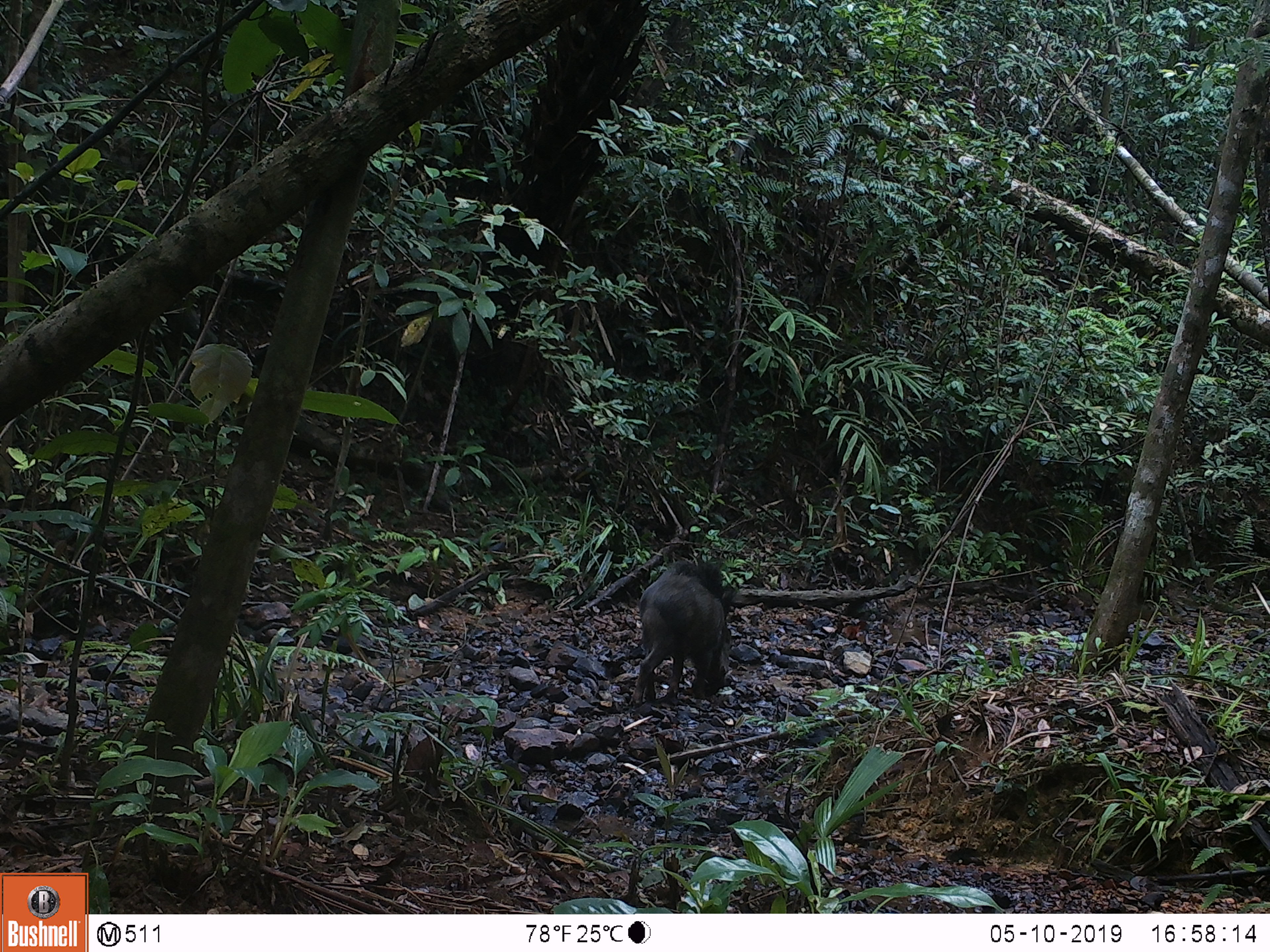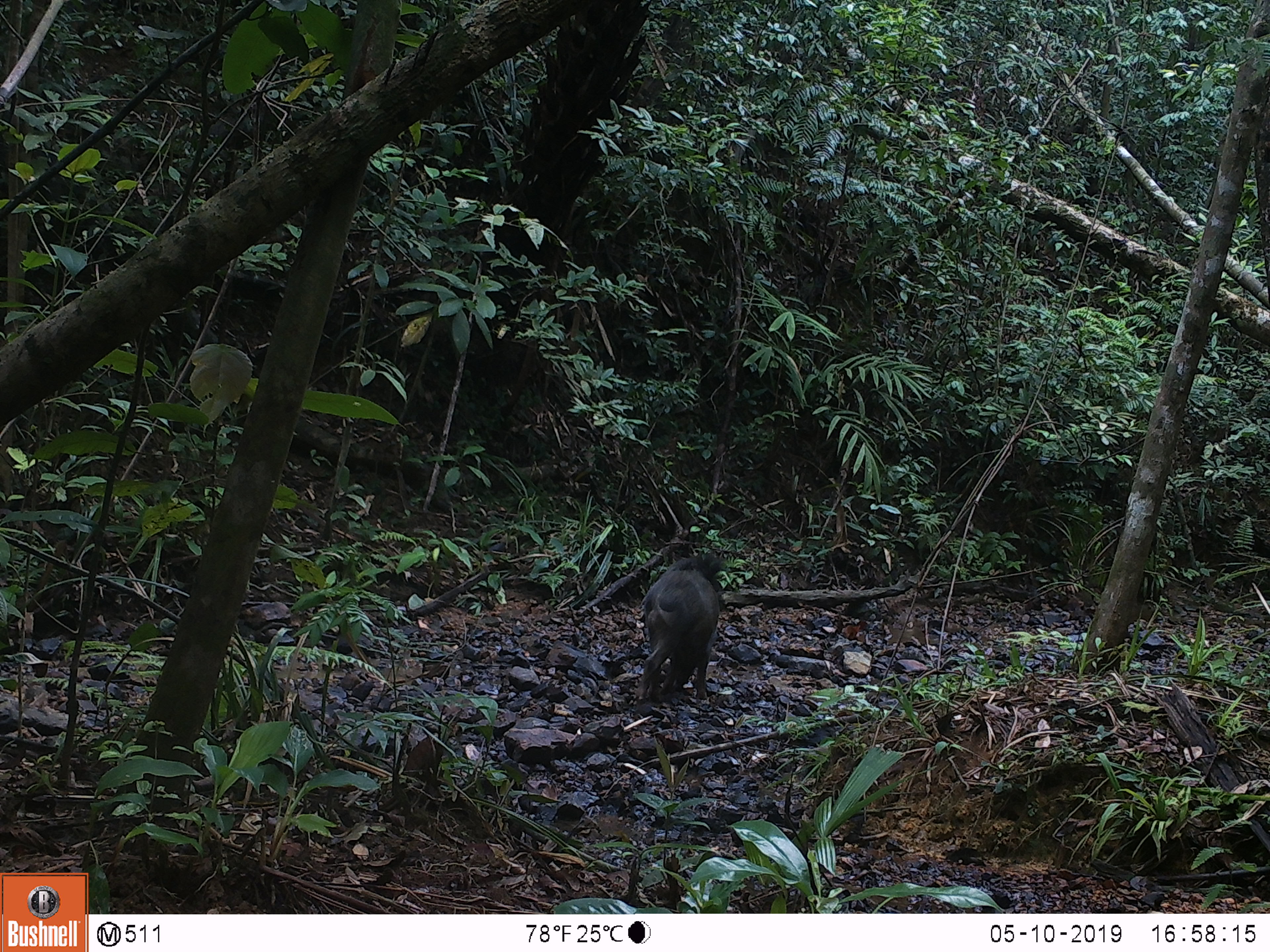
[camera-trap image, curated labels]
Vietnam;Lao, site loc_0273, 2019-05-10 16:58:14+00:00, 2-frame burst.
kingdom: Animalia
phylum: Chordata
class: Mammalia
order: Artiodactyla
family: Suidae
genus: Sus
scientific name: Sus scrofa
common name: eurasian wild pig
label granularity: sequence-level